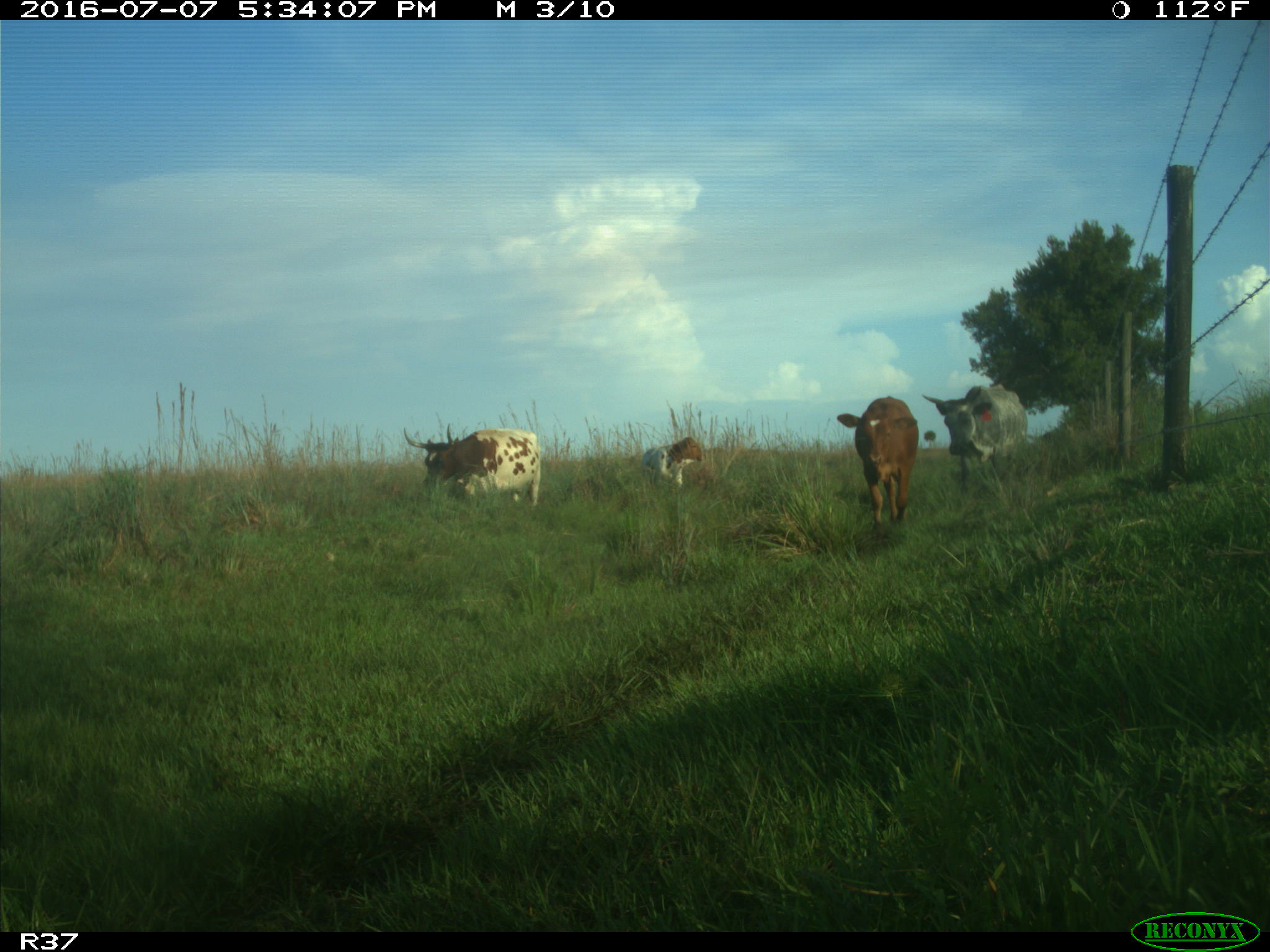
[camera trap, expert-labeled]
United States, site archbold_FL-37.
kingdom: Animalia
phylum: Chordata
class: Mammalia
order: Artiodactyla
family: Bovidae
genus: Bos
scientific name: Bos taurus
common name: domestic cow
Bos taurus (domestic cow).